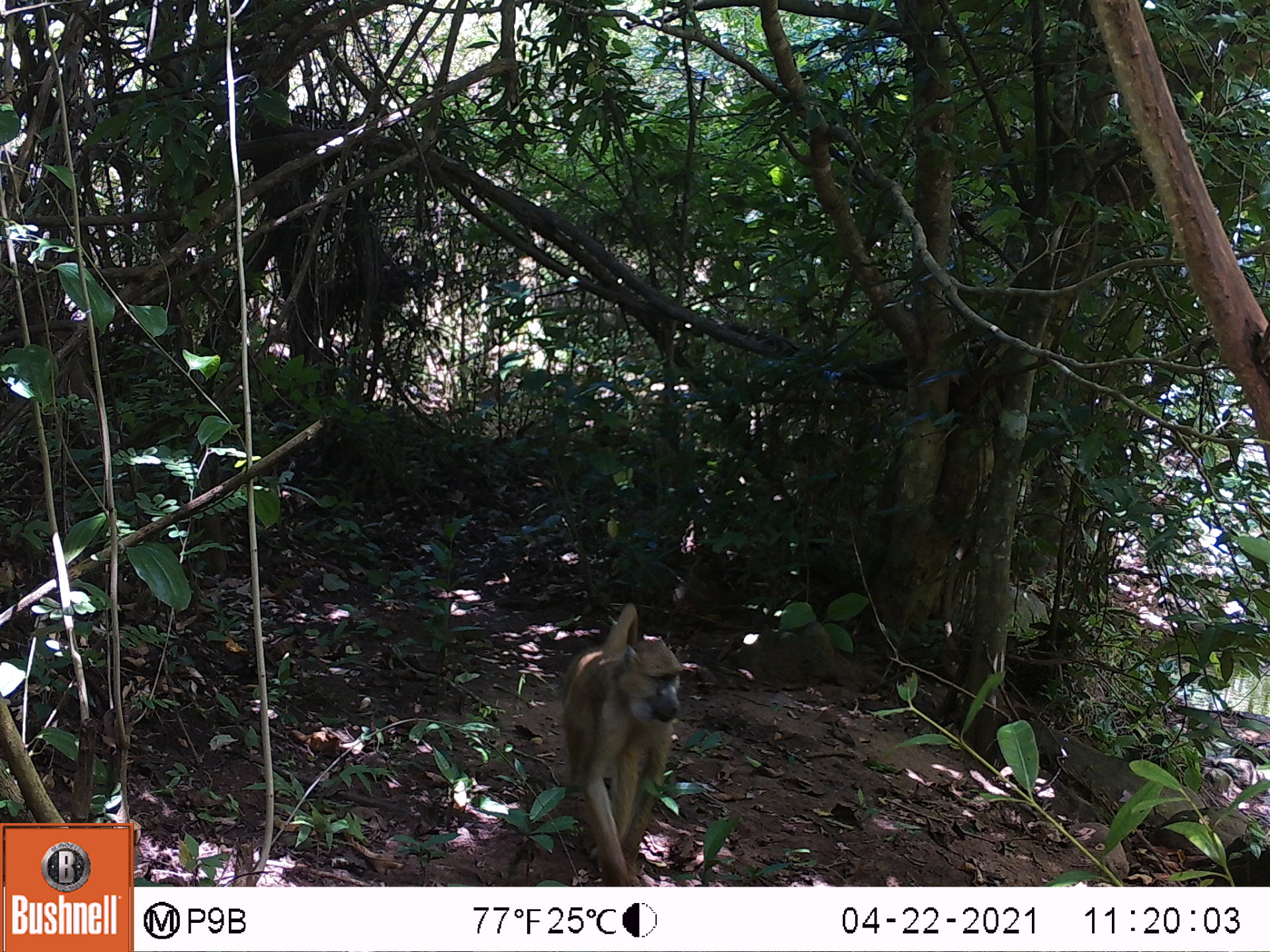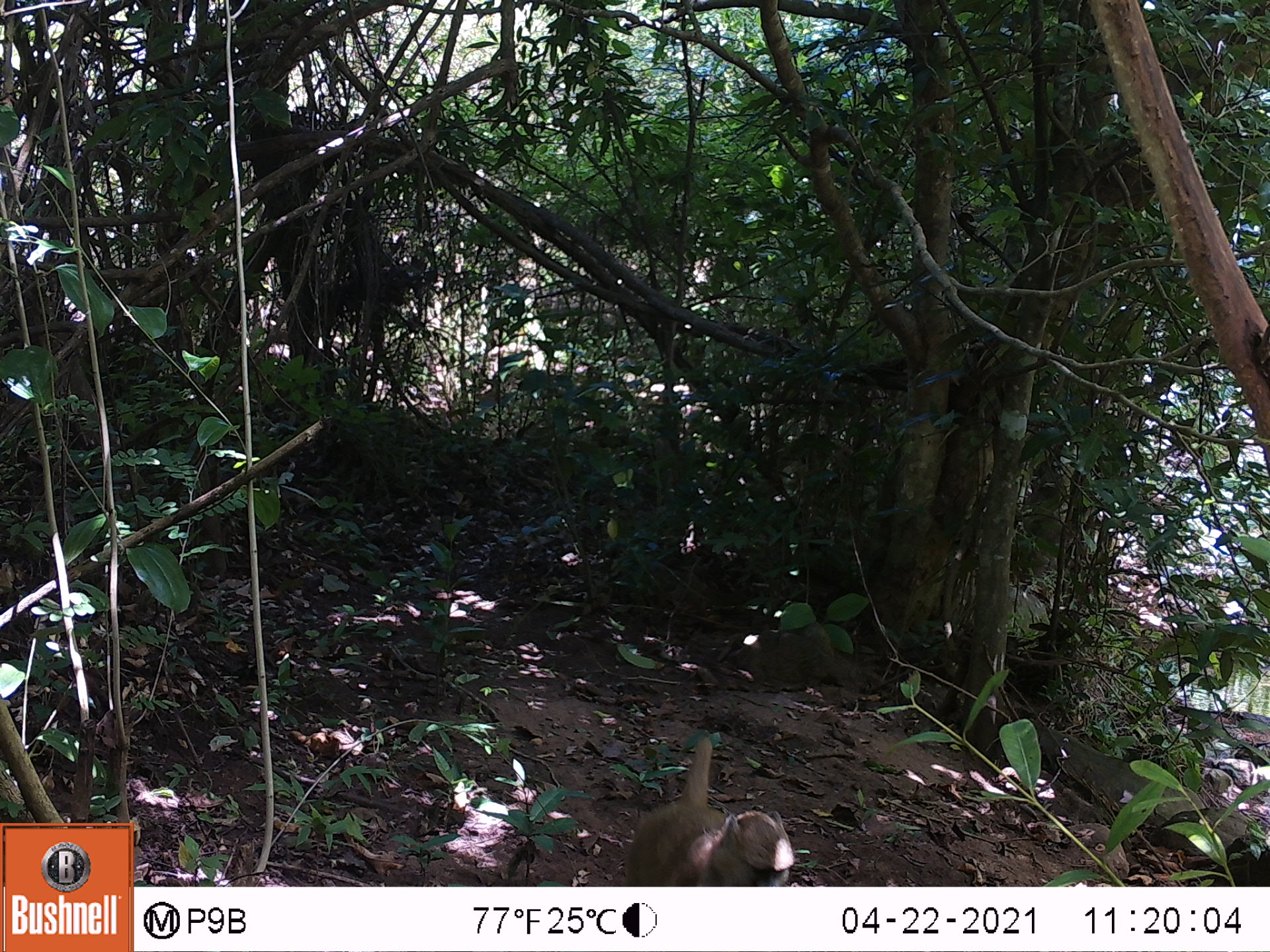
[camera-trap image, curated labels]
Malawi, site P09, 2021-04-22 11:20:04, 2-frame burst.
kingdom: Animalia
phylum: Chordata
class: Mammalia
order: Primates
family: Cercopithecidae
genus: Papio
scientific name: Papio cynocephalus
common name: yellow baboon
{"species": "yellow baboon (Papio cynocephalus)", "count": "1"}